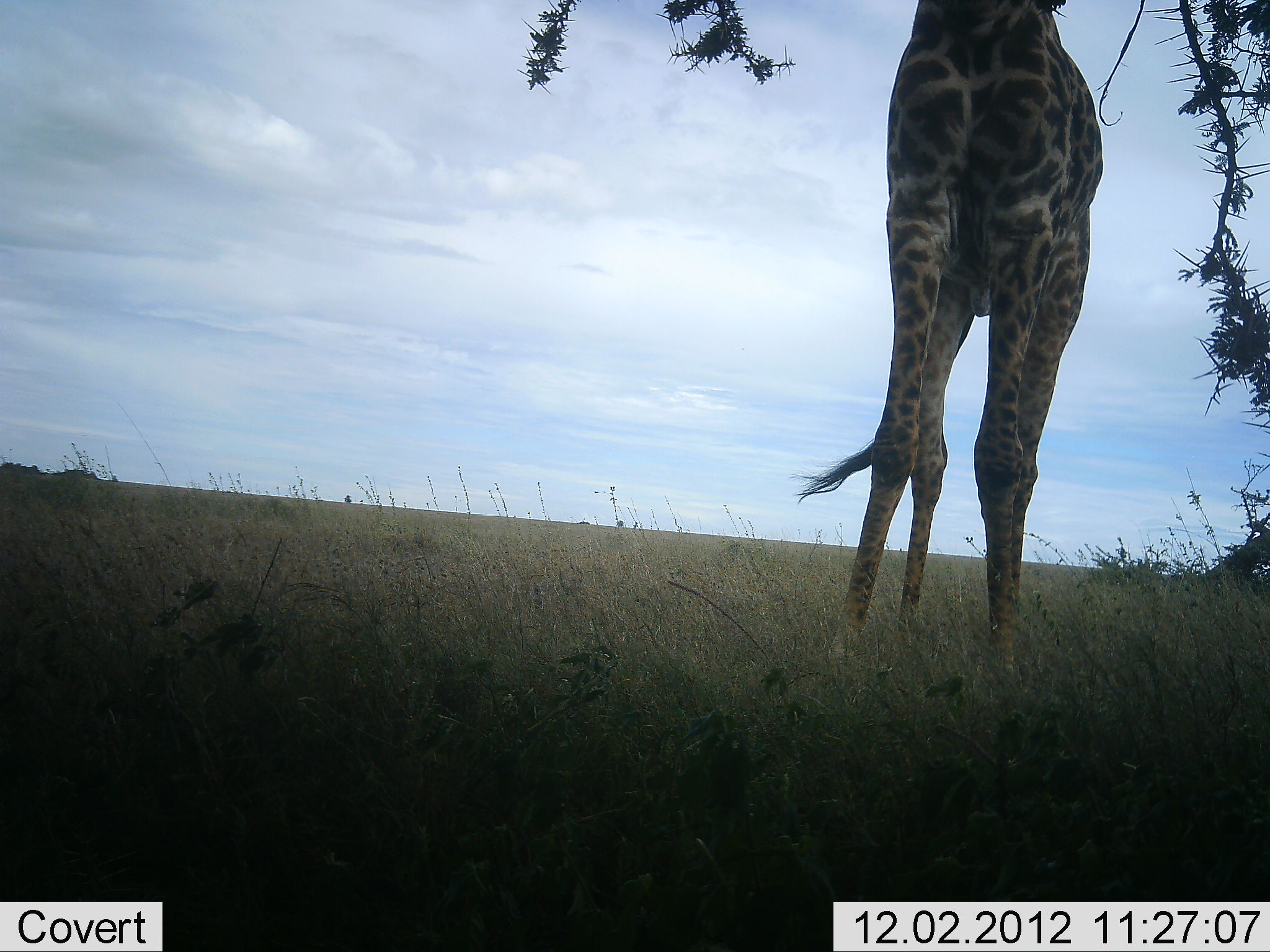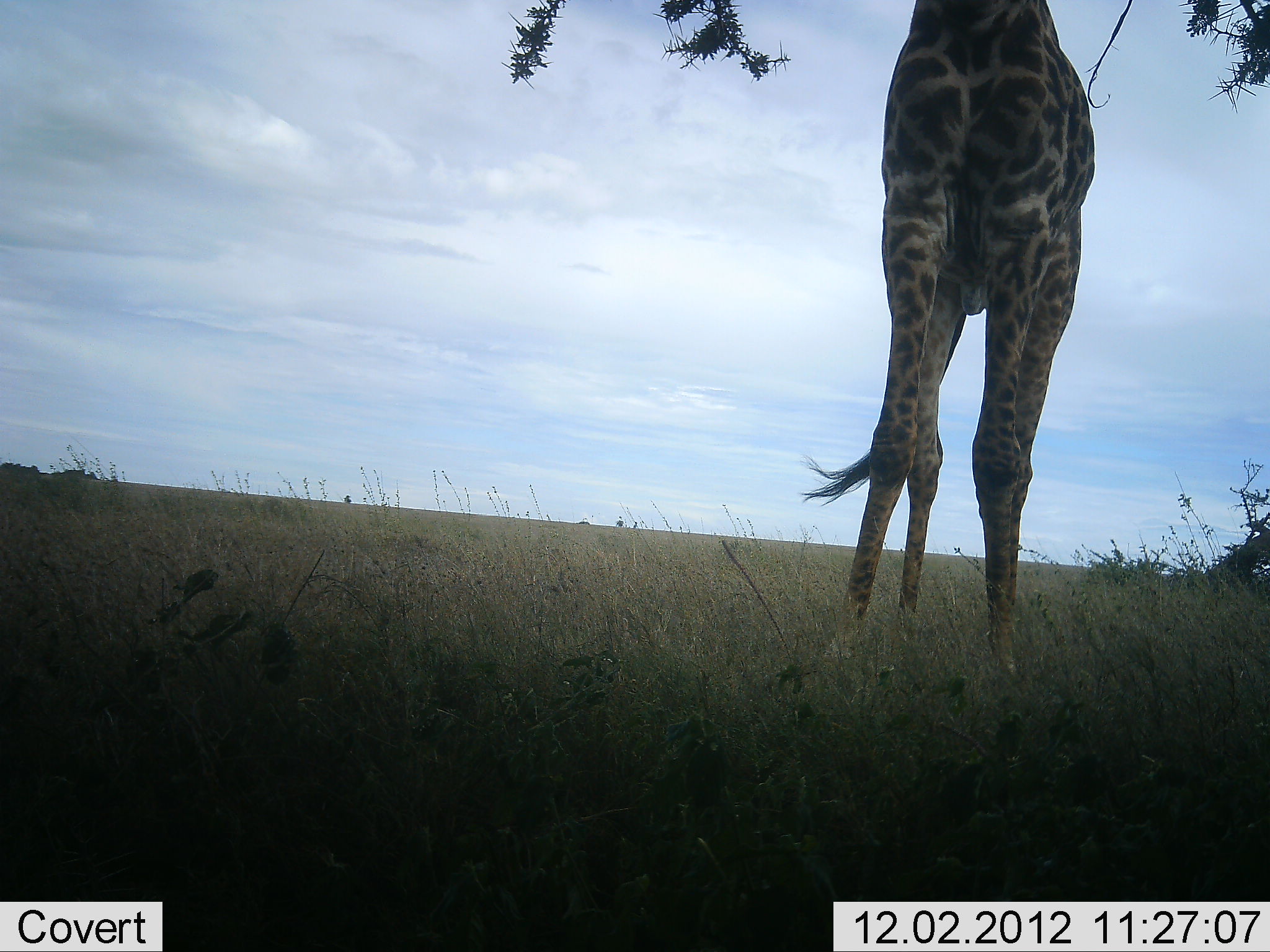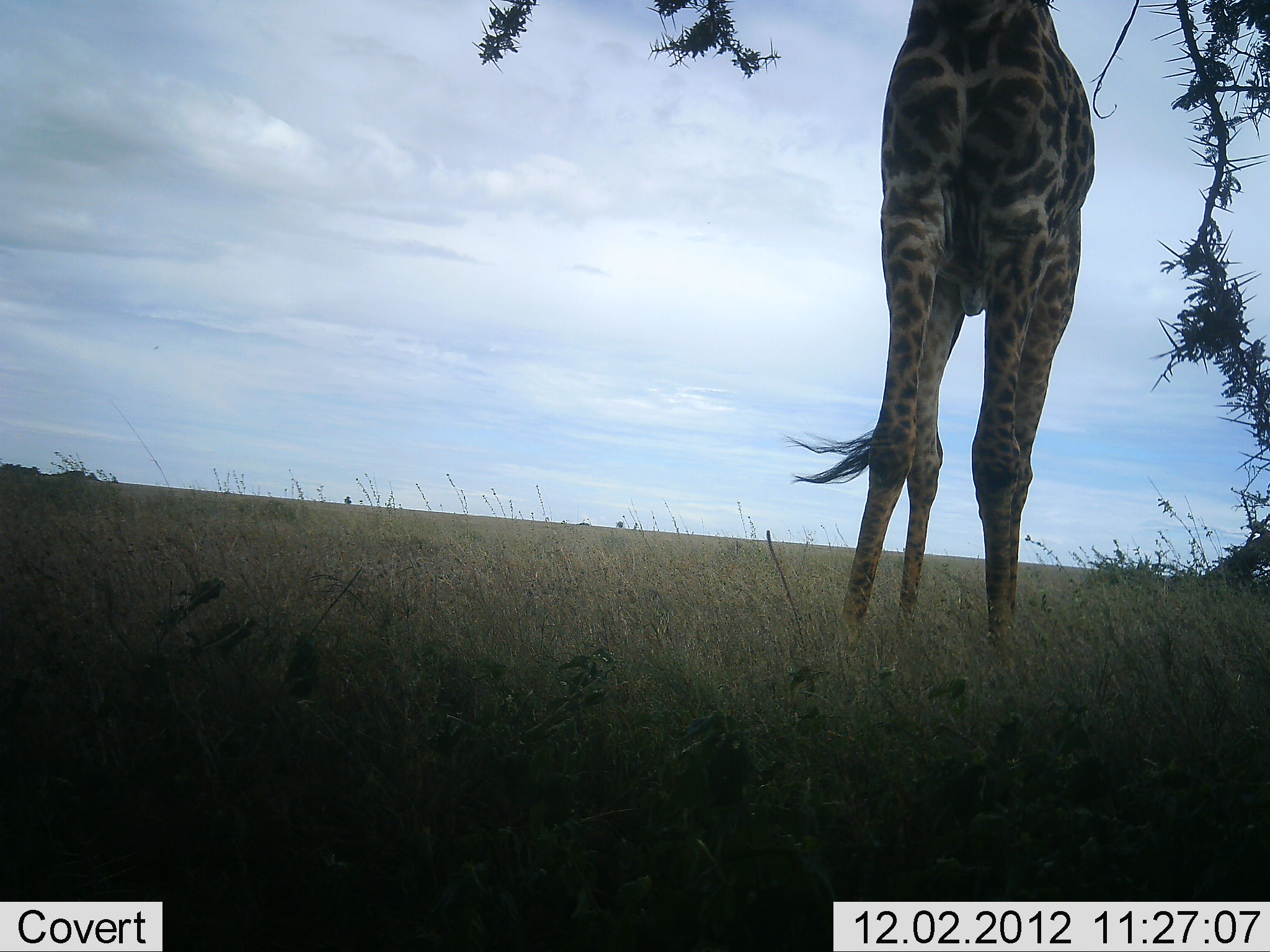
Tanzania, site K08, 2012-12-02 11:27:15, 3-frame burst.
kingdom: Animalia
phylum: Chordata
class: Mammalia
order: Artiodactyla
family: Giraffidae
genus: Giraffa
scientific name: Giraffa camelopardalis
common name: giraffe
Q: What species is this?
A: Giraffe (Giraffa camelopardalis).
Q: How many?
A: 1.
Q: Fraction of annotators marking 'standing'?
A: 50%.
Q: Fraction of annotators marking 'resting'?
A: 0%.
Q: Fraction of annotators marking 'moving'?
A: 0%.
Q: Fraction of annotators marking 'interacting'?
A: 0%.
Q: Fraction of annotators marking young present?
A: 0%.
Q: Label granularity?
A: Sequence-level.